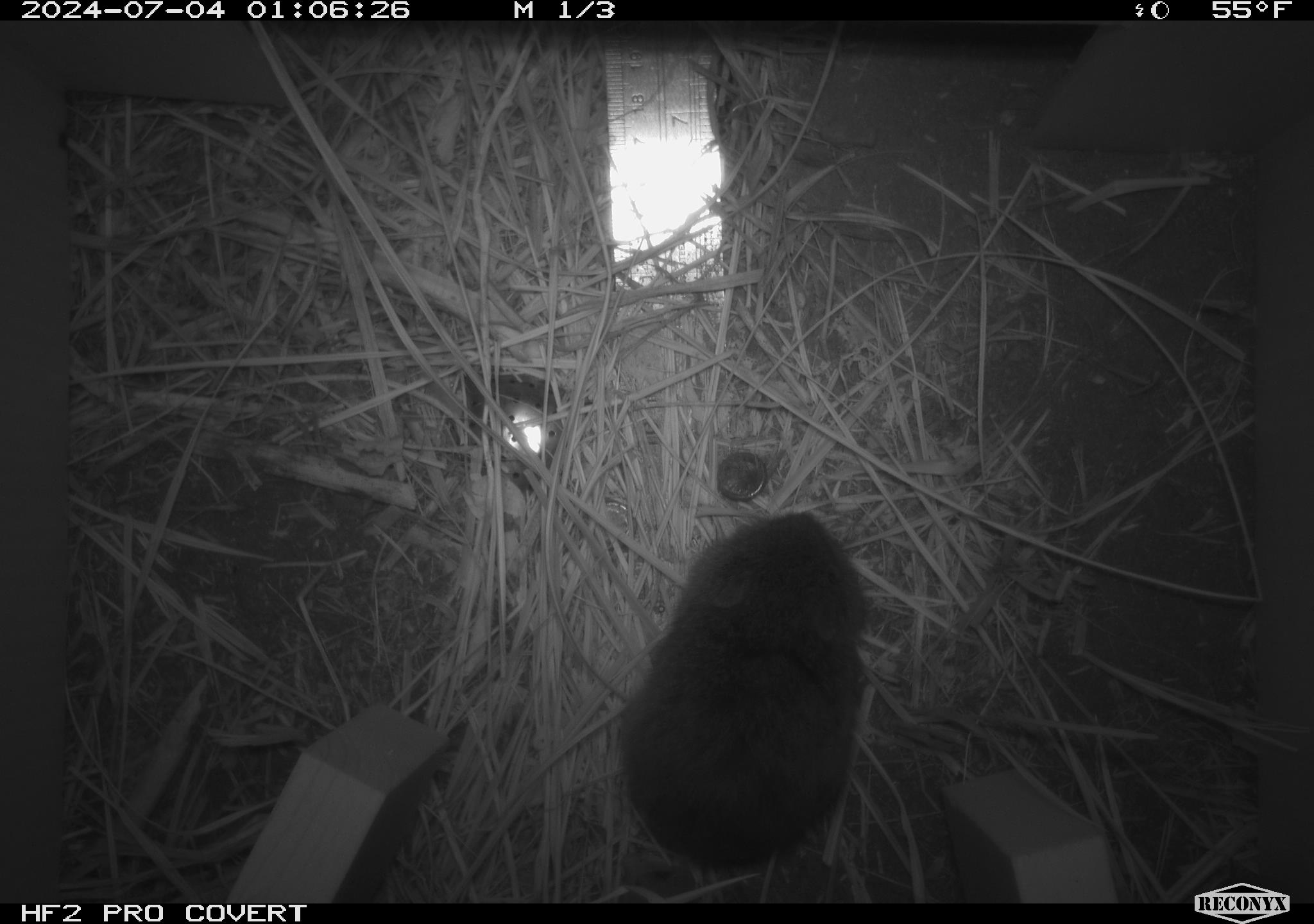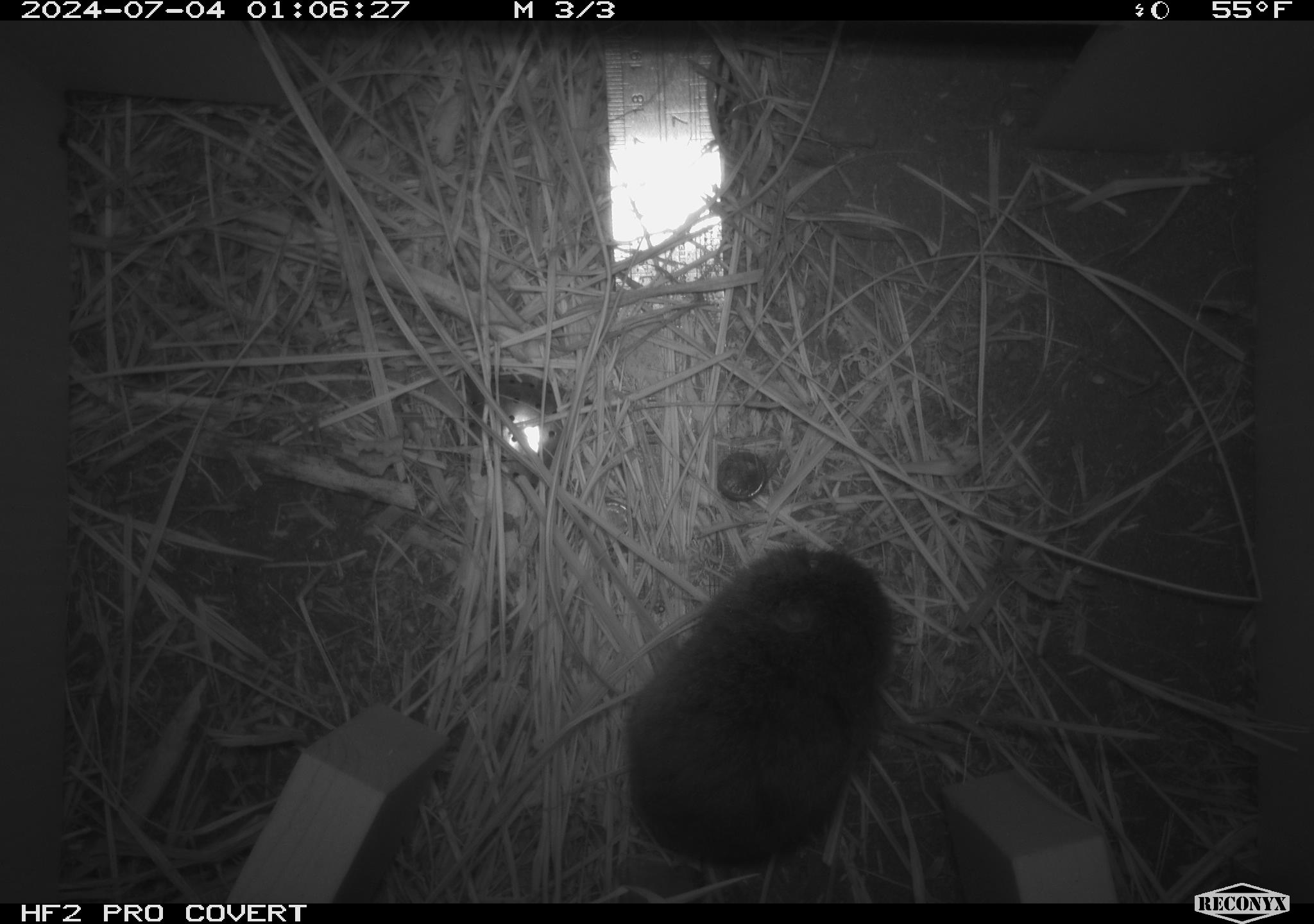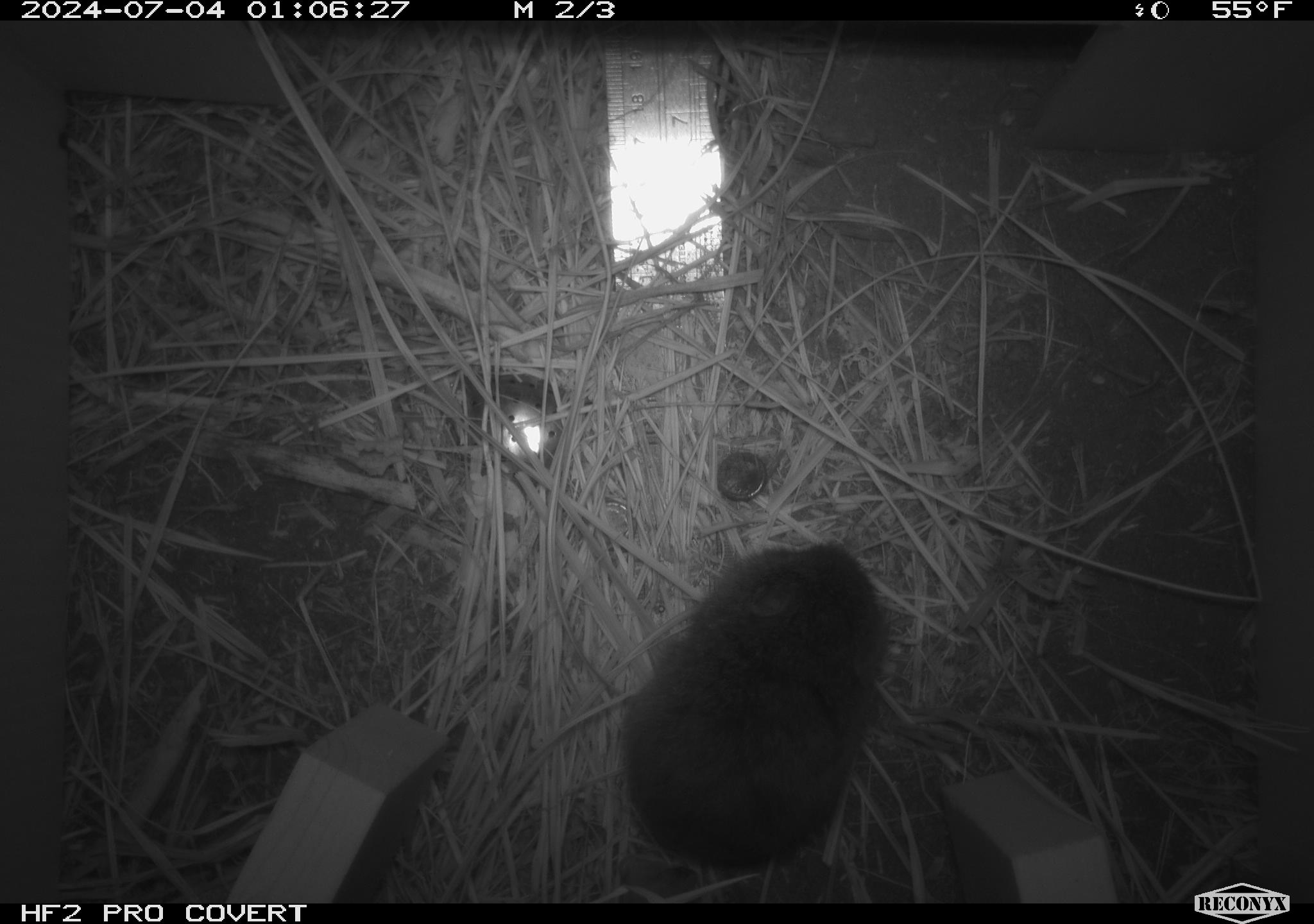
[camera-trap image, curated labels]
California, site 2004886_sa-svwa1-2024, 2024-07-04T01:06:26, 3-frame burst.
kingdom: Animalia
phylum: Chordata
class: Mammalia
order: Rodentia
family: Cricetidae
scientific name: Arvicolinae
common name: voles, lemmings, and muskrats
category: arvicolinae subfamily